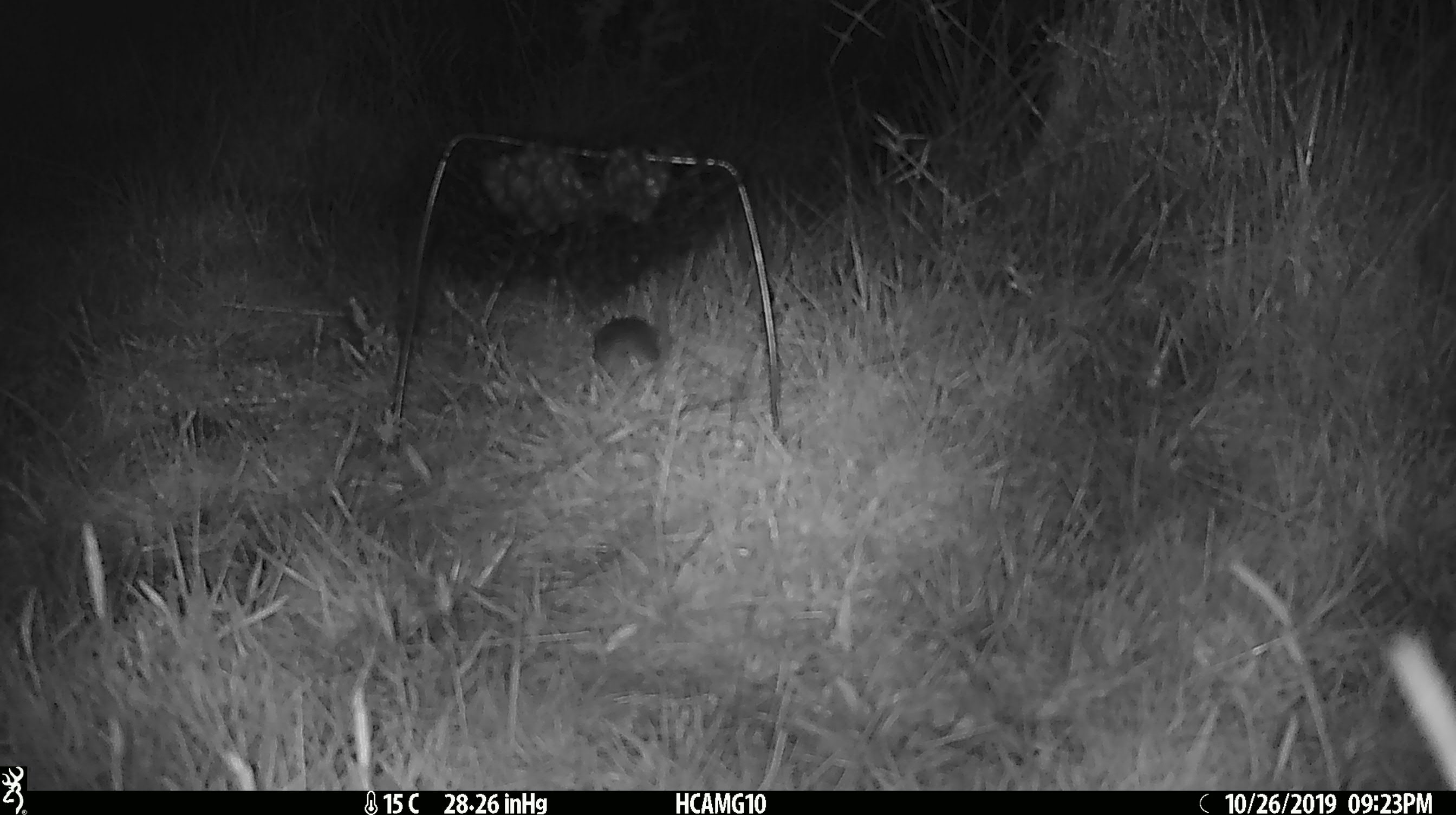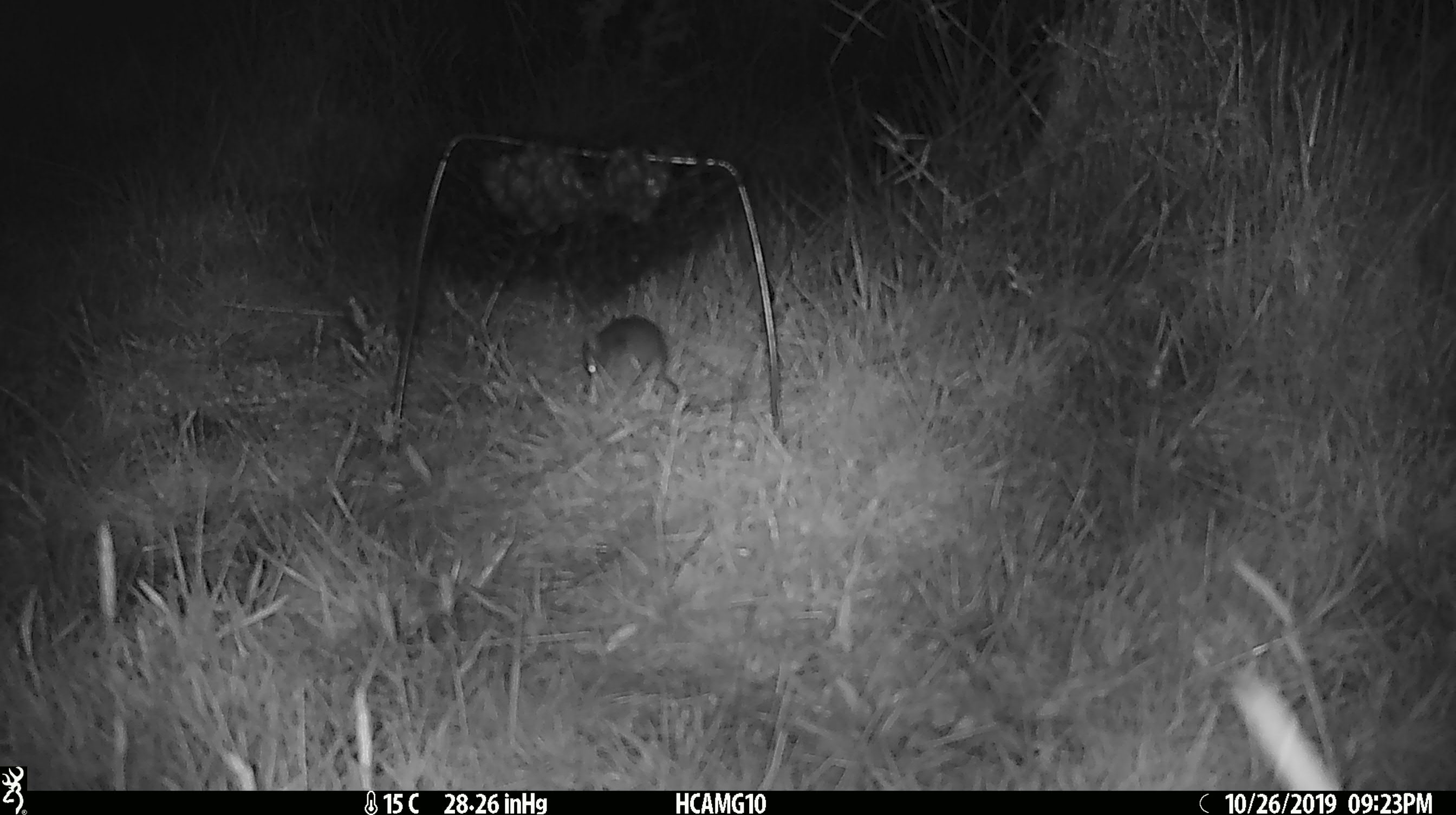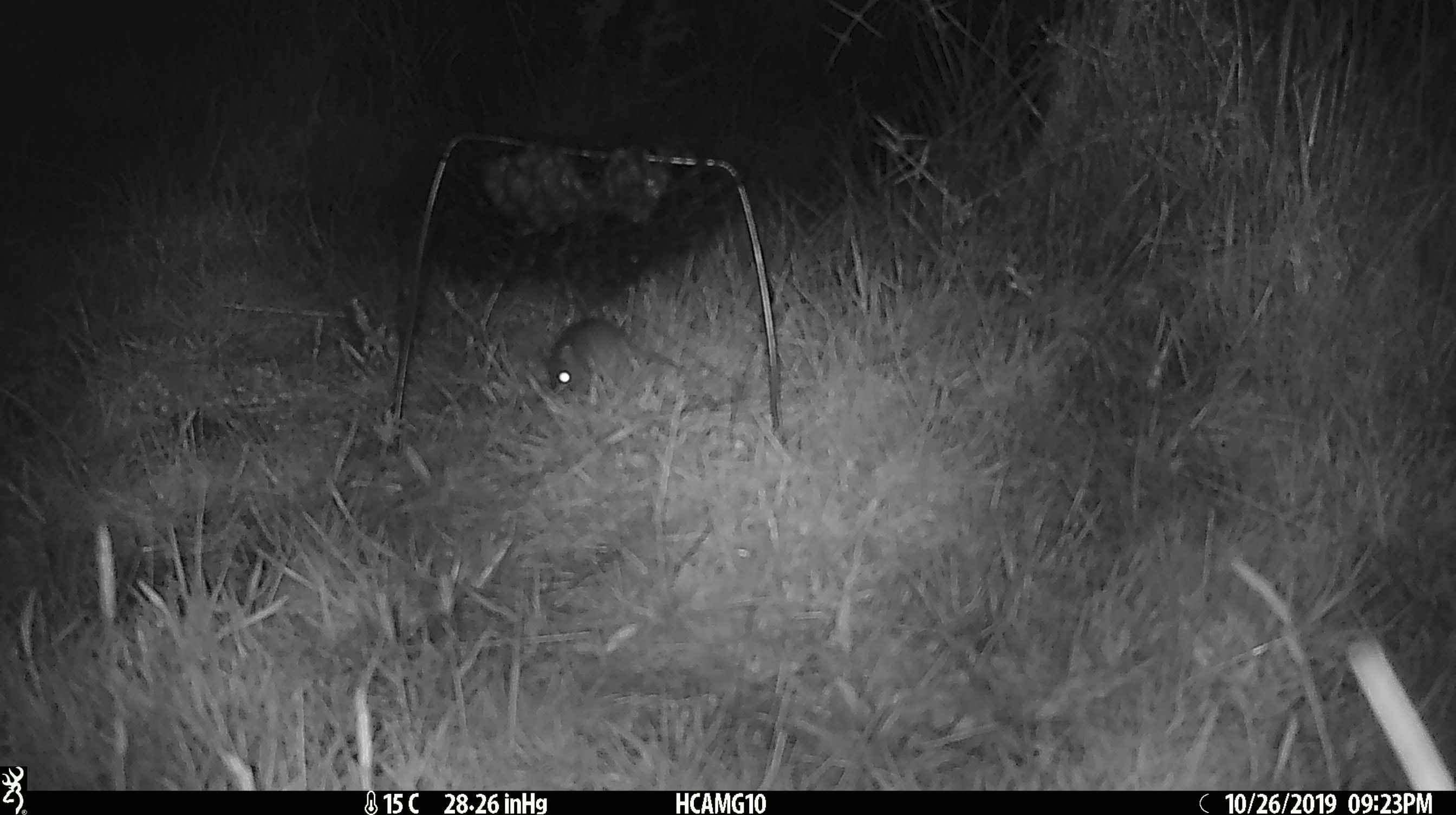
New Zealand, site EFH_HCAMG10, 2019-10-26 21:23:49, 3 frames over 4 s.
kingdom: Animalia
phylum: Chordata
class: Mammalia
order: Rodentia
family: Muridae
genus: Mus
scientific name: Mus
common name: mouse